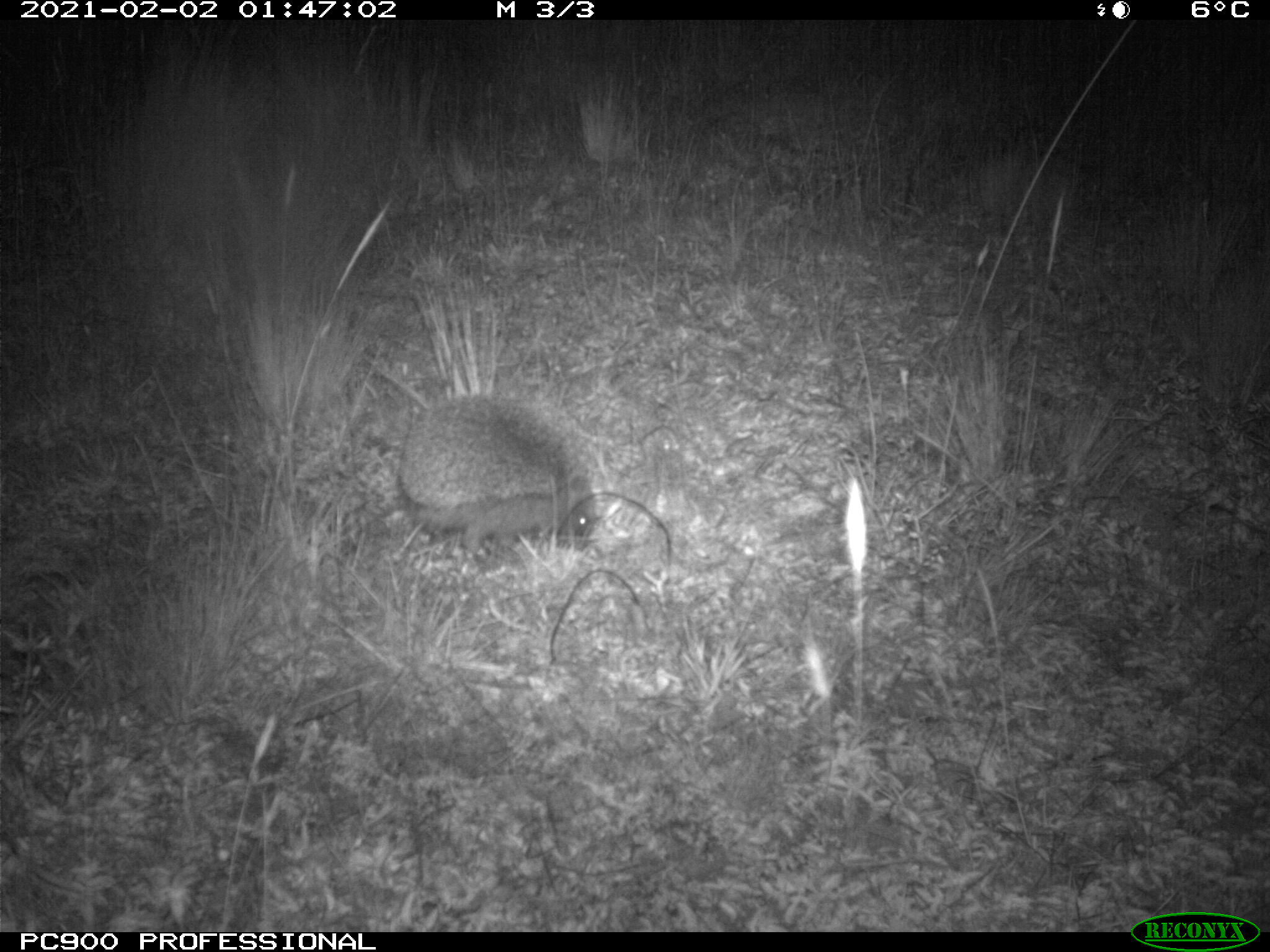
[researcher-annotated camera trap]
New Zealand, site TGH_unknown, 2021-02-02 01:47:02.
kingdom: Animalia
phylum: Chordata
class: Mammalia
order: Eulipotyphla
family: Erinaceidae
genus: Erinaceus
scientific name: Erinaceus europaeus europaeus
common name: european hedgehog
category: hedgehog